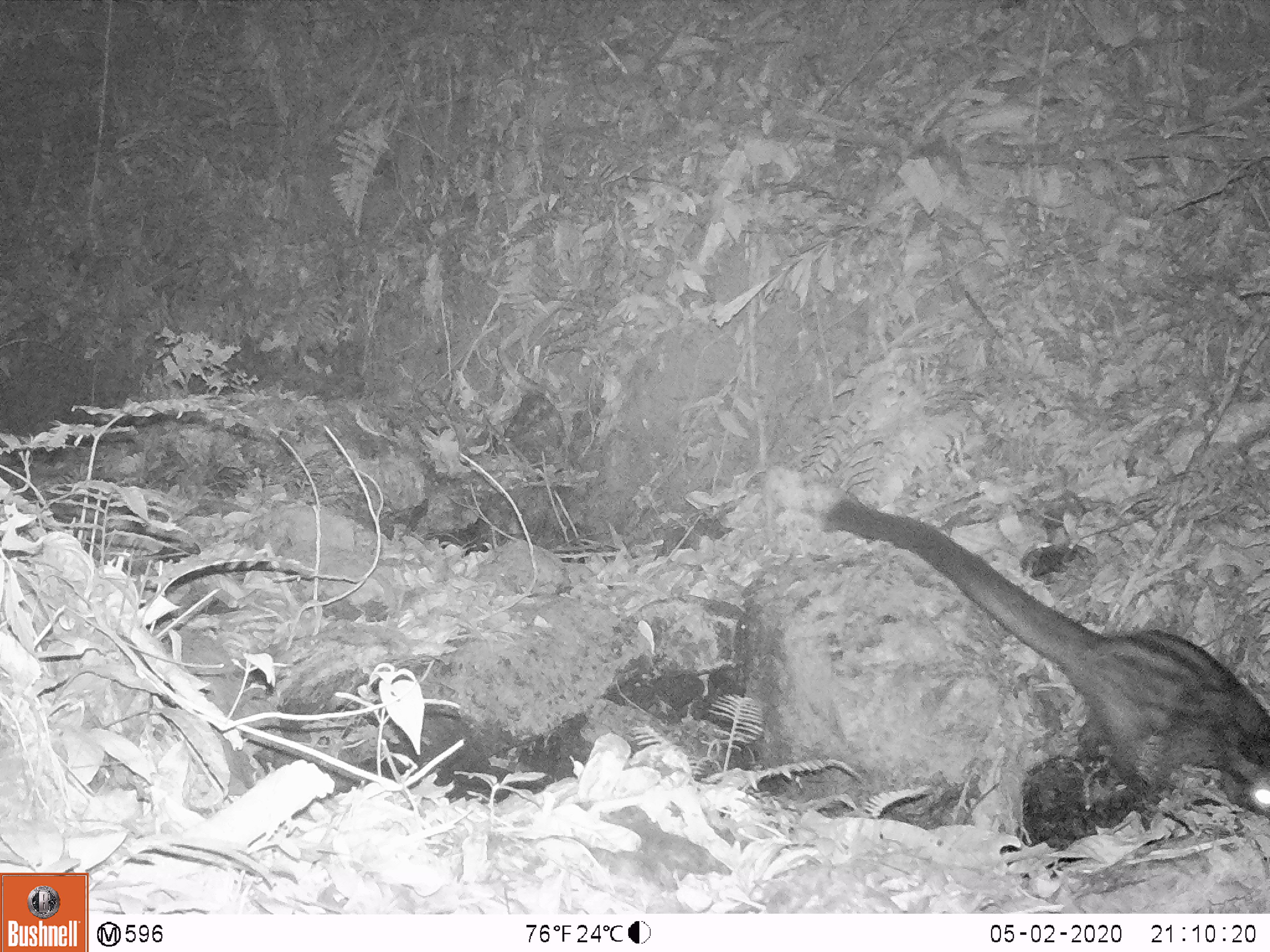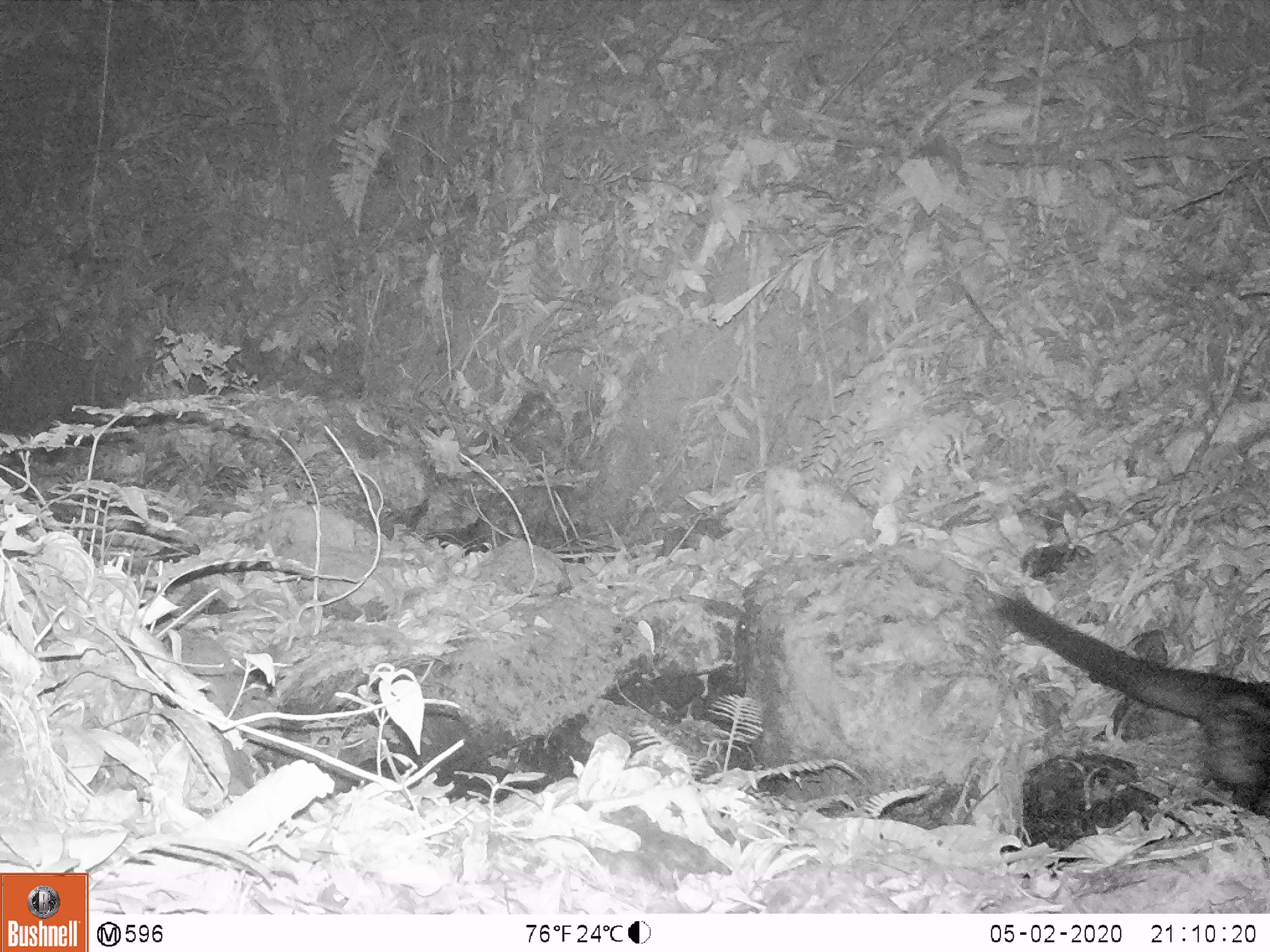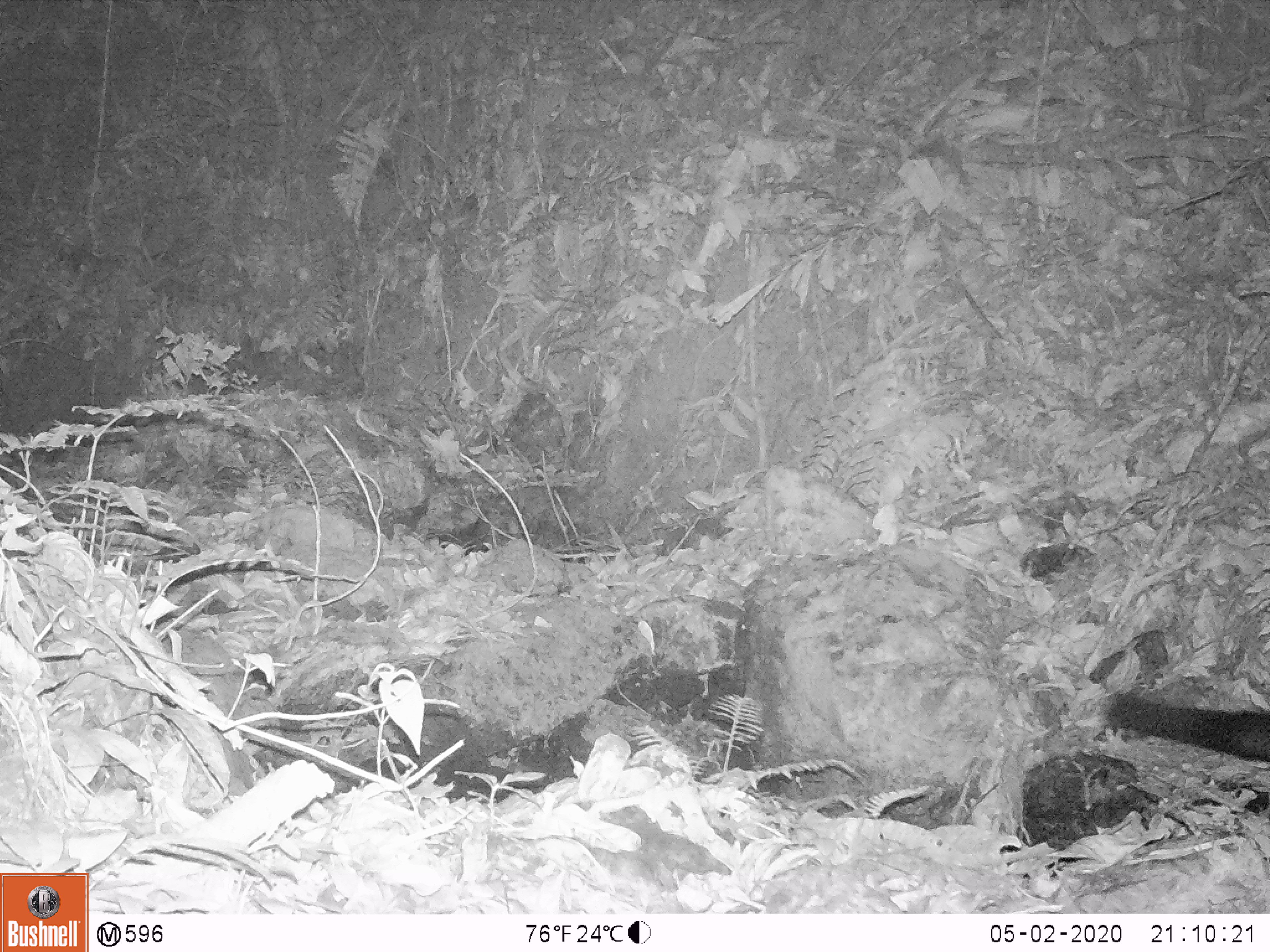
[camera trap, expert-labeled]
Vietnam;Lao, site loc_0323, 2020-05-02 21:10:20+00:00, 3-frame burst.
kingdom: Animalia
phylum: Chordata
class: Mammalia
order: Carnivora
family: Viverridae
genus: Paradoxurus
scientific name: Paradoxurus hermaphroditus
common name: common palm civet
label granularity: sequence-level